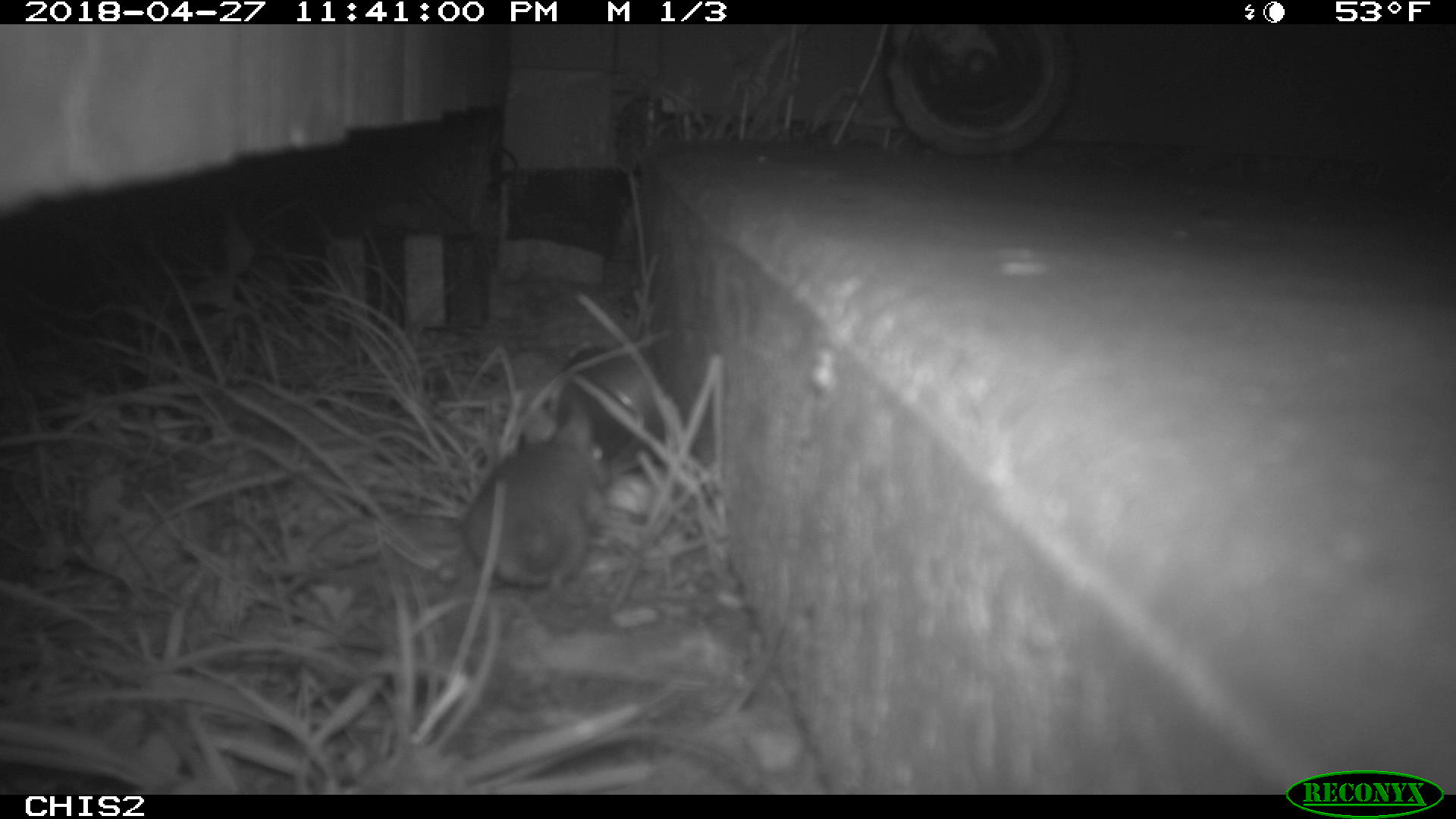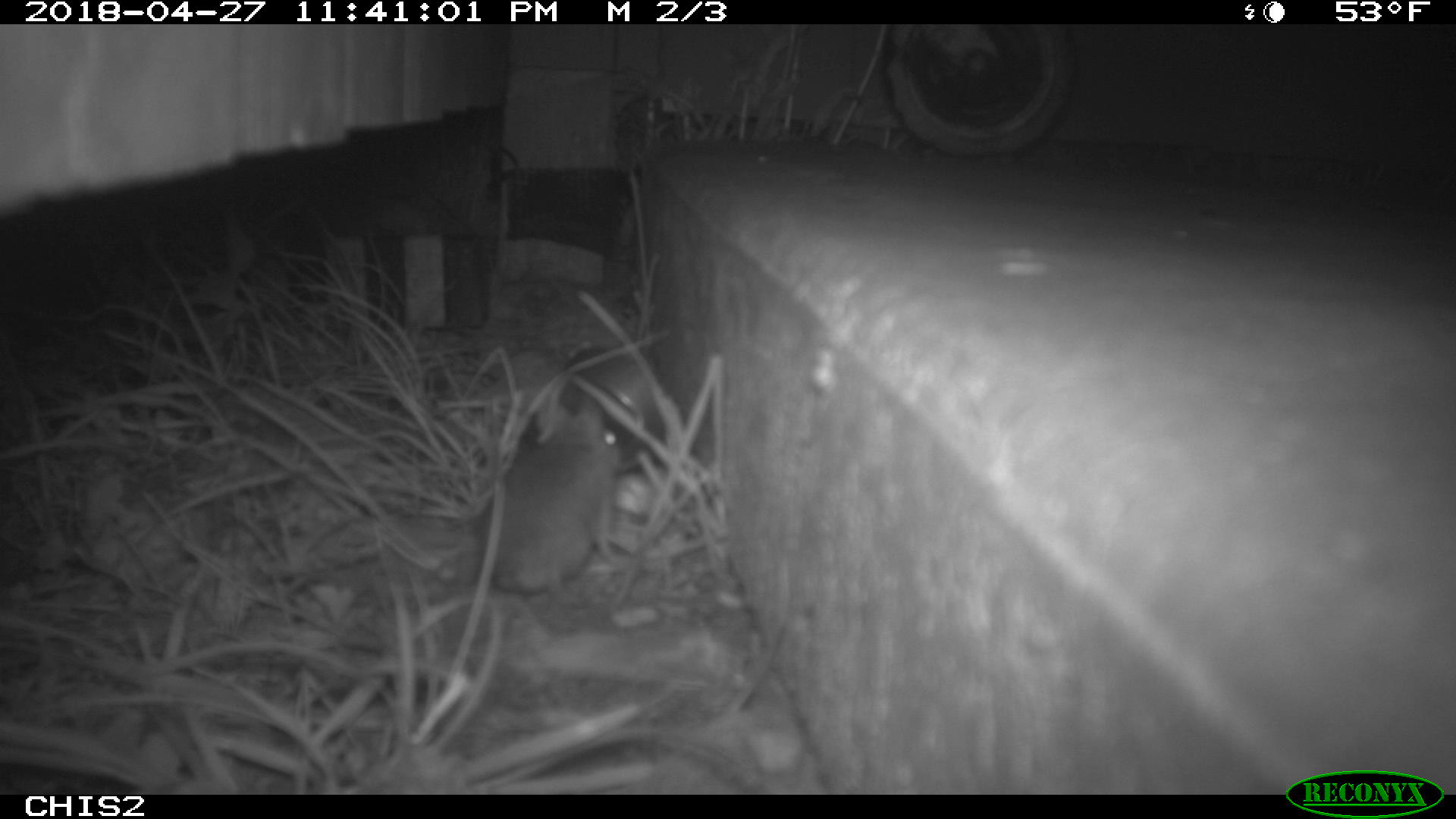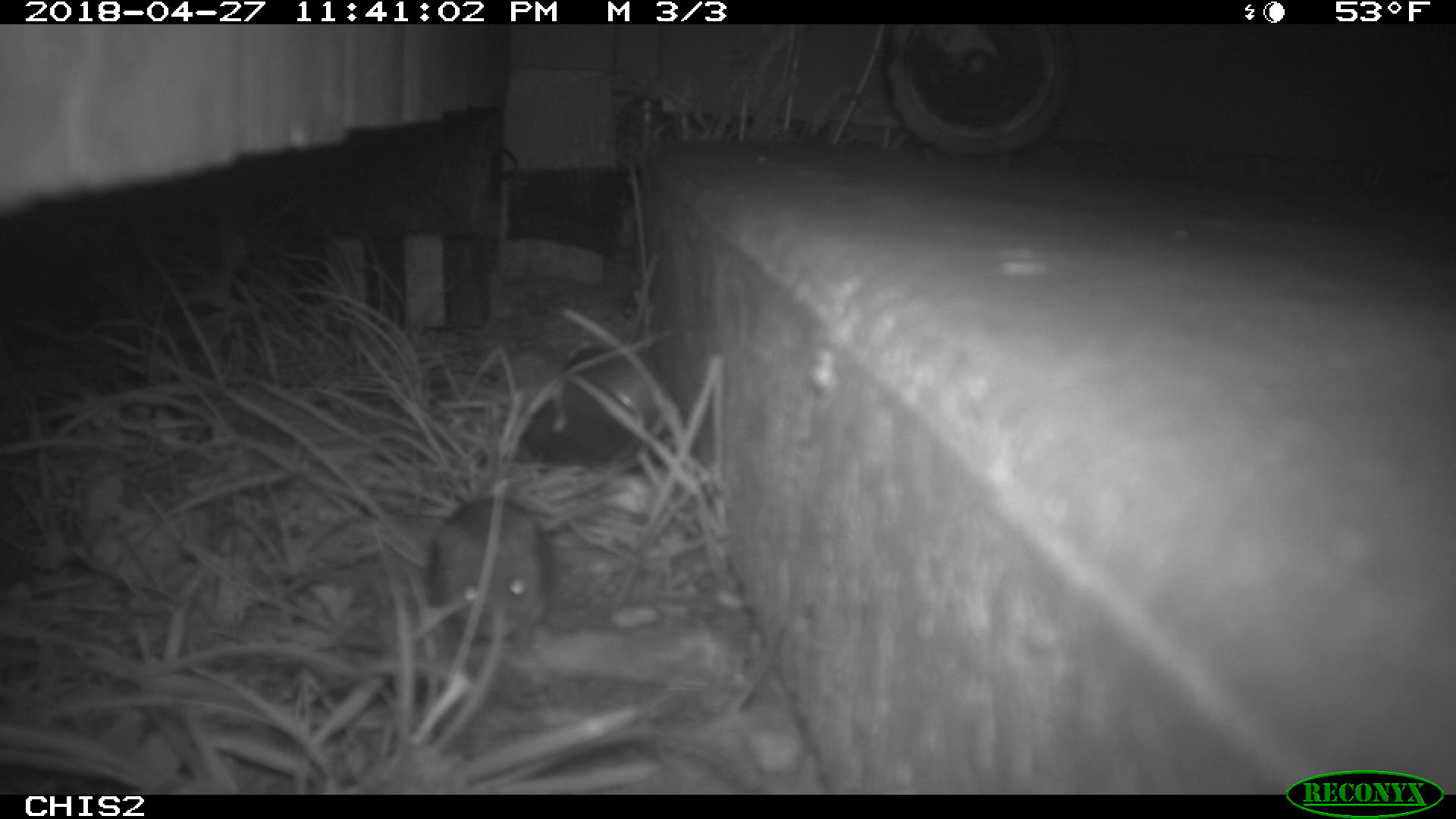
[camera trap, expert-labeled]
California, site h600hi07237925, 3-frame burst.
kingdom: Animalia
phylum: Chordata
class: Mammalia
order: Rodentia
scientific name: Rodentia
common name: rodent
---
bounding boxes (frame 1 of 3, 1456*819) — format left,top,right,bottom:
rodent: 460,400,610,596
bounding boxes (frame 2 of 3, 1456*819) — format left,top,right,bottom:
rodent: 469,397,620,601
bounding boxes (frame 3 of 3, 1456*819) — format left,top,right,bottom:
rodent: 428,495,551,647